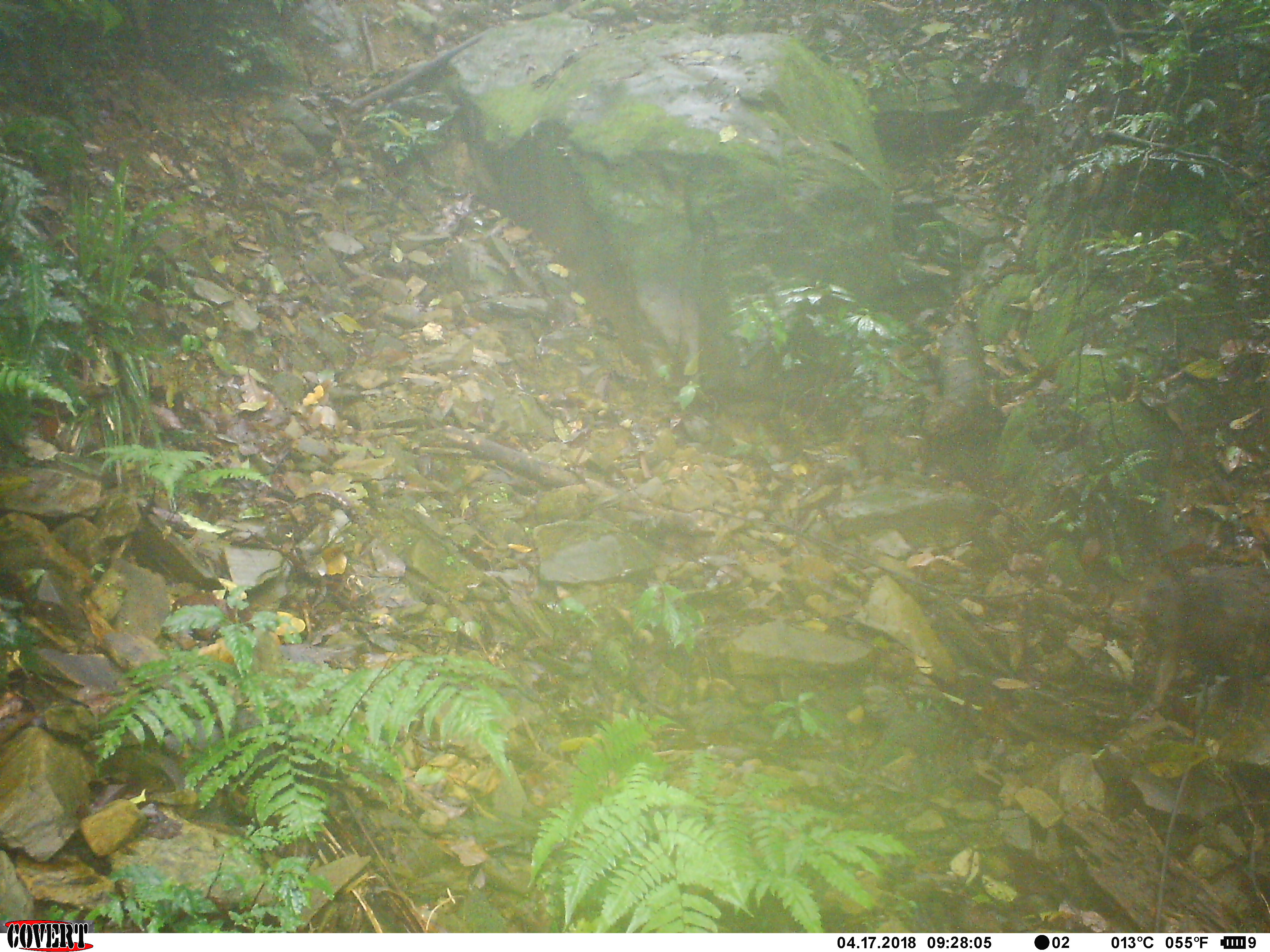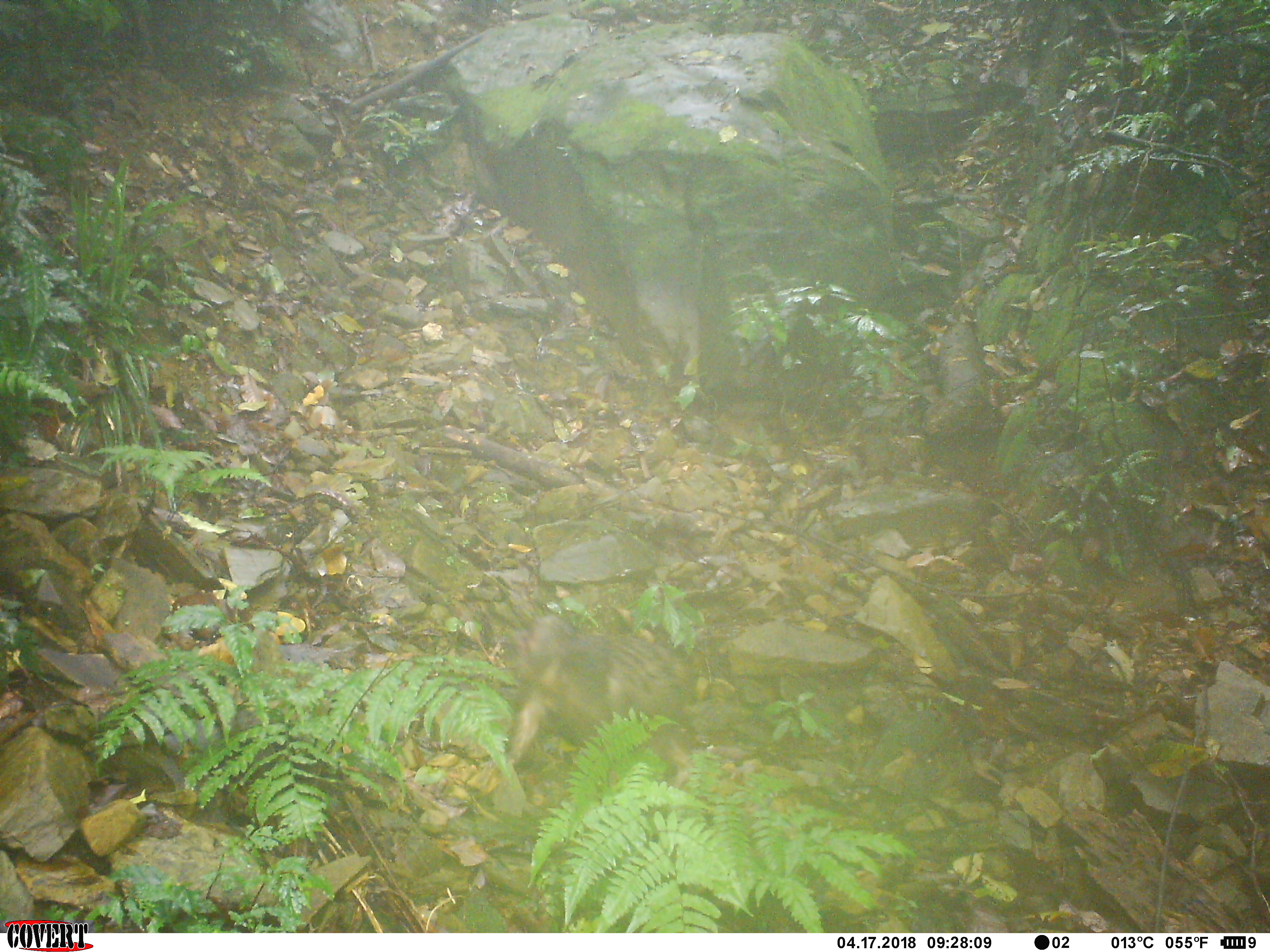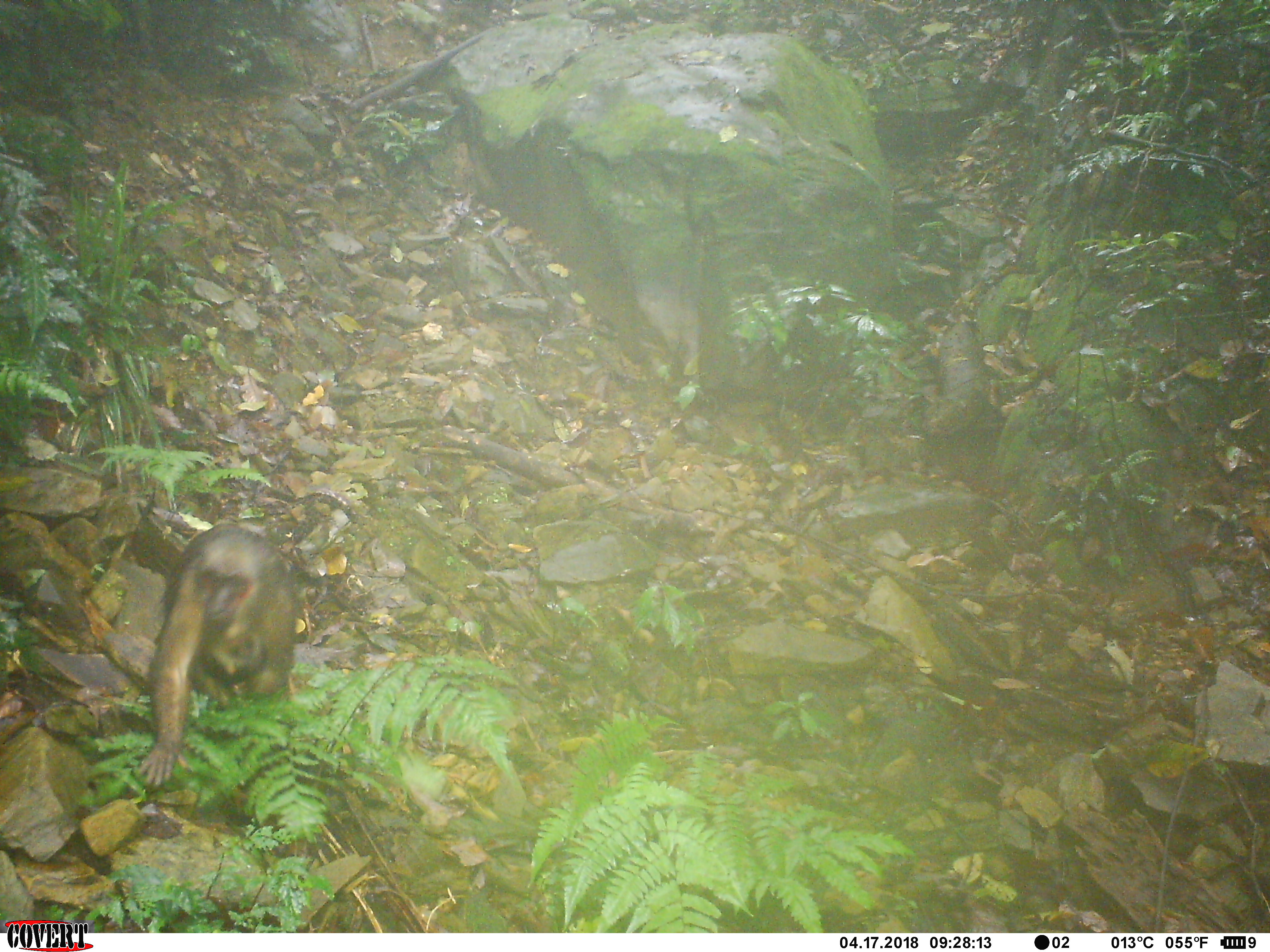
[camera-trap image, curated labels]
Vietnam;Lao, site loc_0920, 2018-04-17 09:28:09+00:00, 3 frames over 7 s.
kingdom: Animalia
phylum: Chordata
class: Mammalia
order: Primates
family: Cercopithecidae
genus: Macaca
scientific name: Macaca arctoides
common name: stump-tailed macaque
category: stump tailed macaque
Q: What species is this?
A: Stump tailed macaque (stump-tailed macaque) (Macaca arctoides).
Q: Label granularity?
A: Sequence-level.